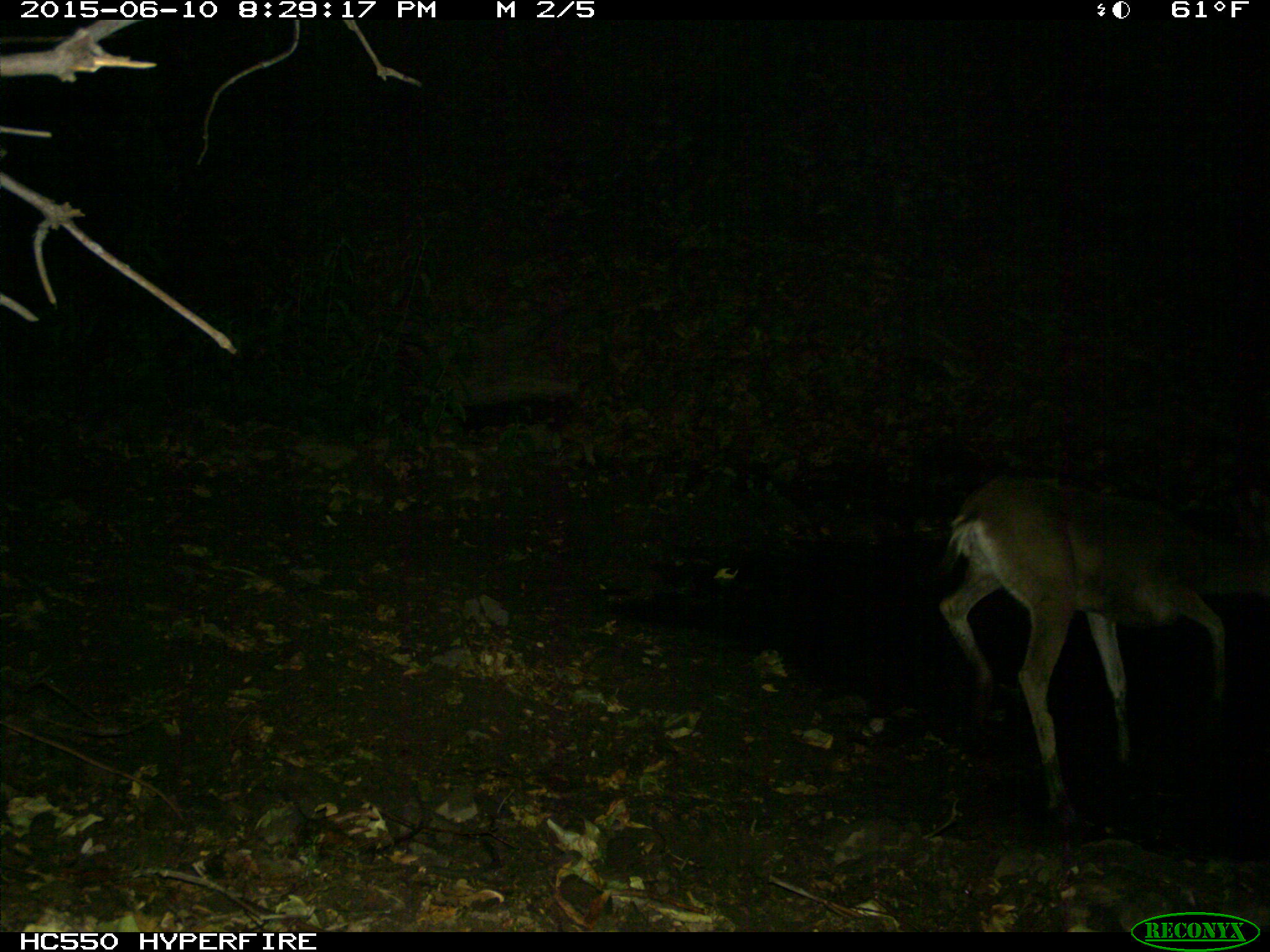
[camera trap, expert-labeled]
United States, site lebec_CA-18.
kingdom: Animalia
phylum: Chordata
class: Mammalia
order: Artiodactyla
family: Cervidae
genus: Odocoileus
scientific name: Odocoileus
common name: deer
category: unidentified deer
Unidentified deer (deer) (Odocoileus).